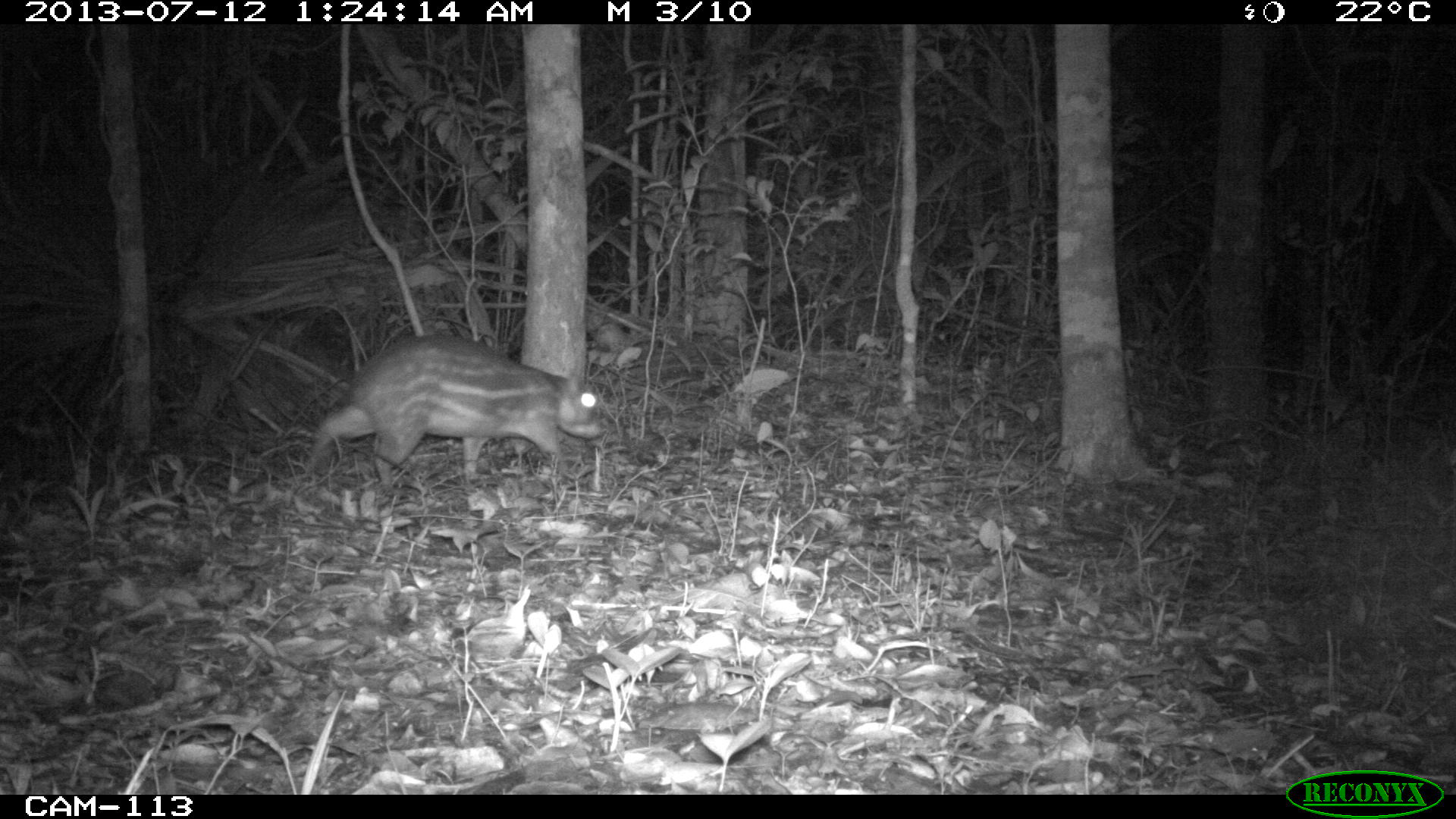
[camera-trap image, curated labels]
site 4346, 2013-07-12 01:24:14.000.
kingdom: Animalia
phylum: Chordata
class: Mammalia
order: Rodentia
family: Cuniculidae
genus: Cuniculus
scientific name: Cuniculus paca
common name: lowland paca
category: agouti paca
Agouti paca (lowland paca) (Cuniculus paca), count 1.